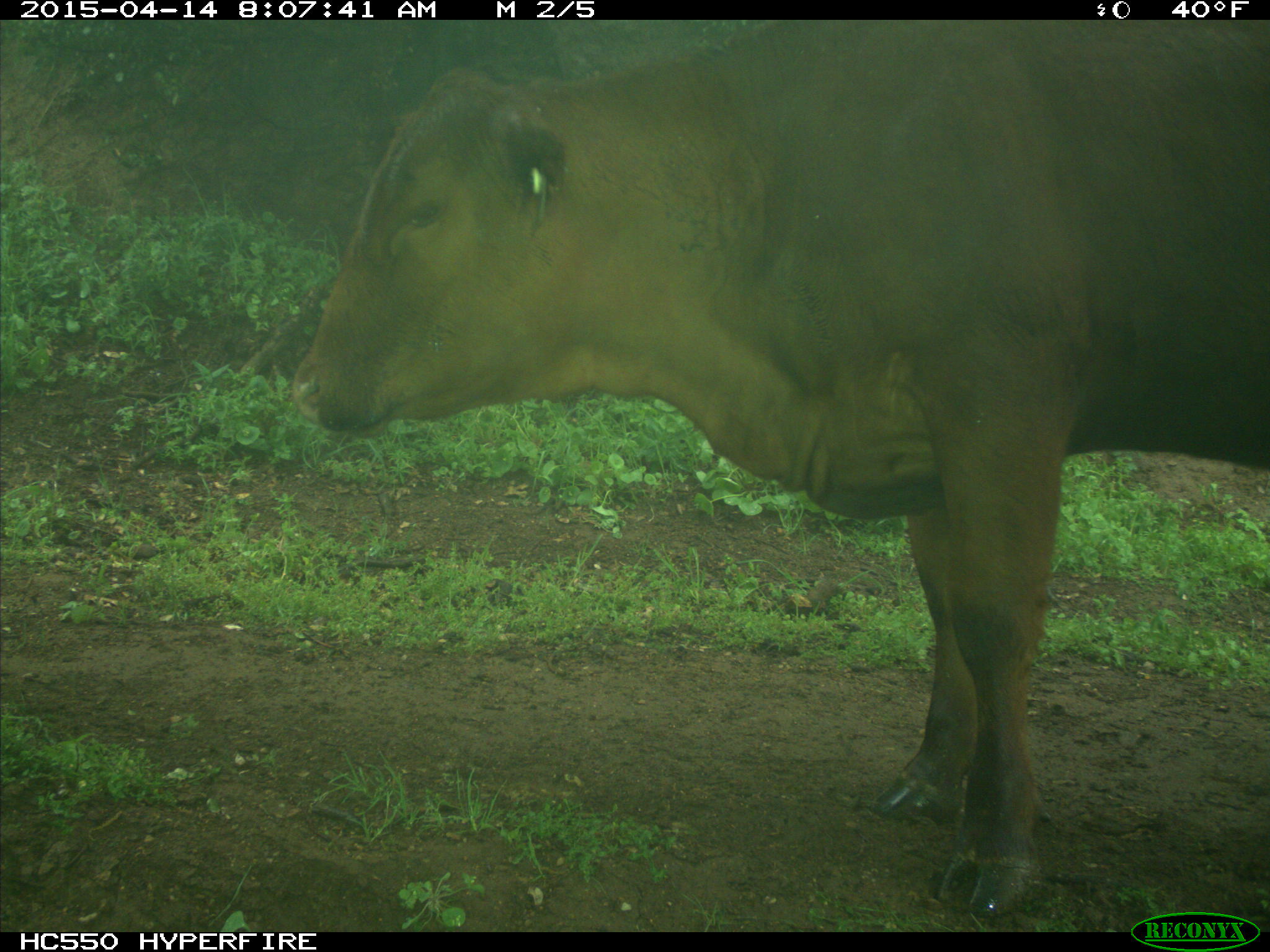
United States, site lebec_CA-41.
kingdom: Animalia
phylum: Chordata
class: Mammalia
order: Artiodactyla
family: Bovidae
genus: Bos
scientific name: Bos taurus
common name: domestic cow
Bos taurus (domestic cow).